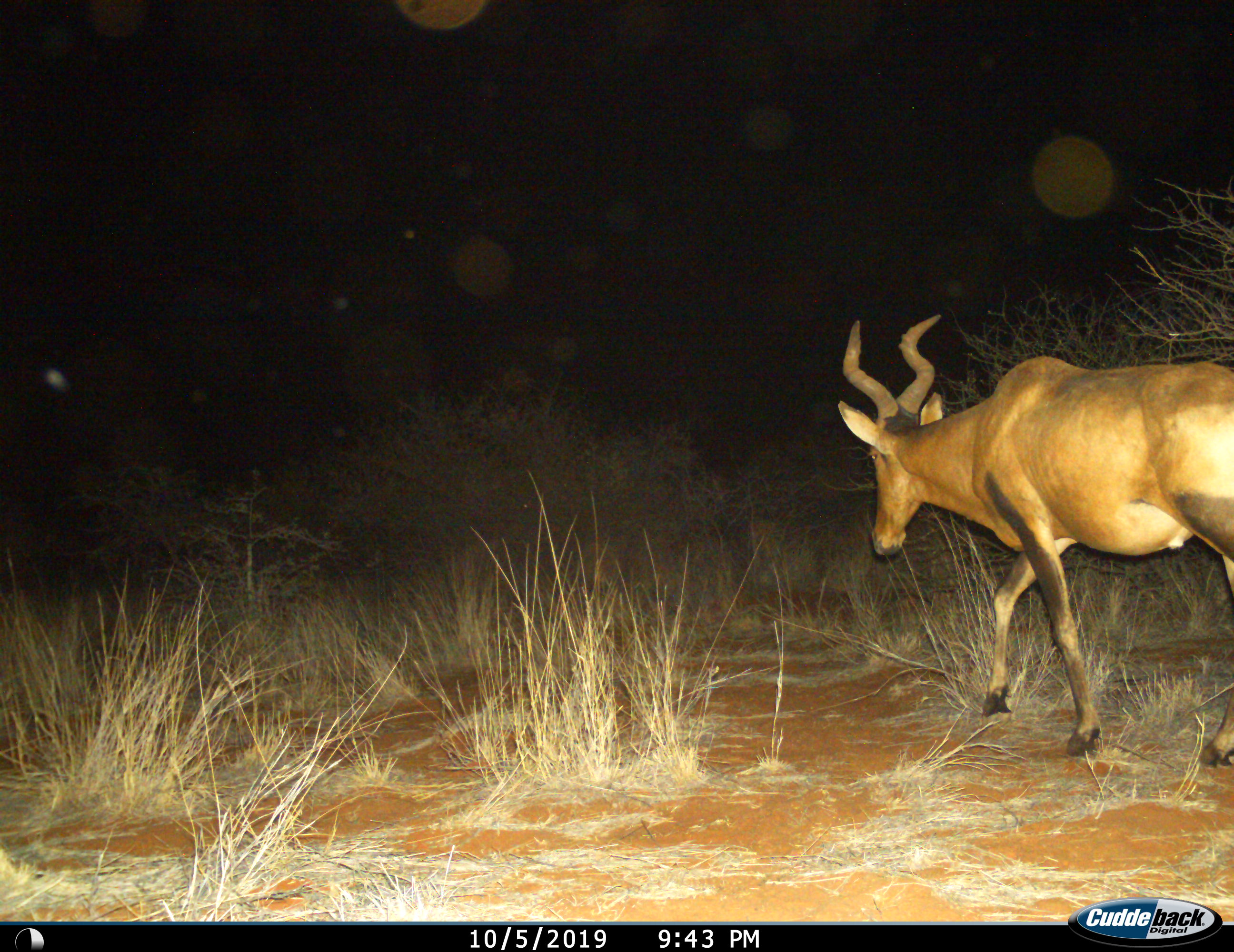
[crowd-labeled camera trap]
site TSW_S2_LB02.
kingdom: Animalia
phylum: Chordata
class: Mammalia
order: Artiodactyla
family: Bovidae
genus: Alcelaphus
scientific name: Alcelaphus buselaphus caama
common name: red hartebeest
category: hartebeestred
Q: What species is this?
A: Hartebeestred (red hartebeest) (Alcelaphus buselaphus caama).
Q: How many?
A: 1.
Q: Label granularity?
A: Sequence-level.